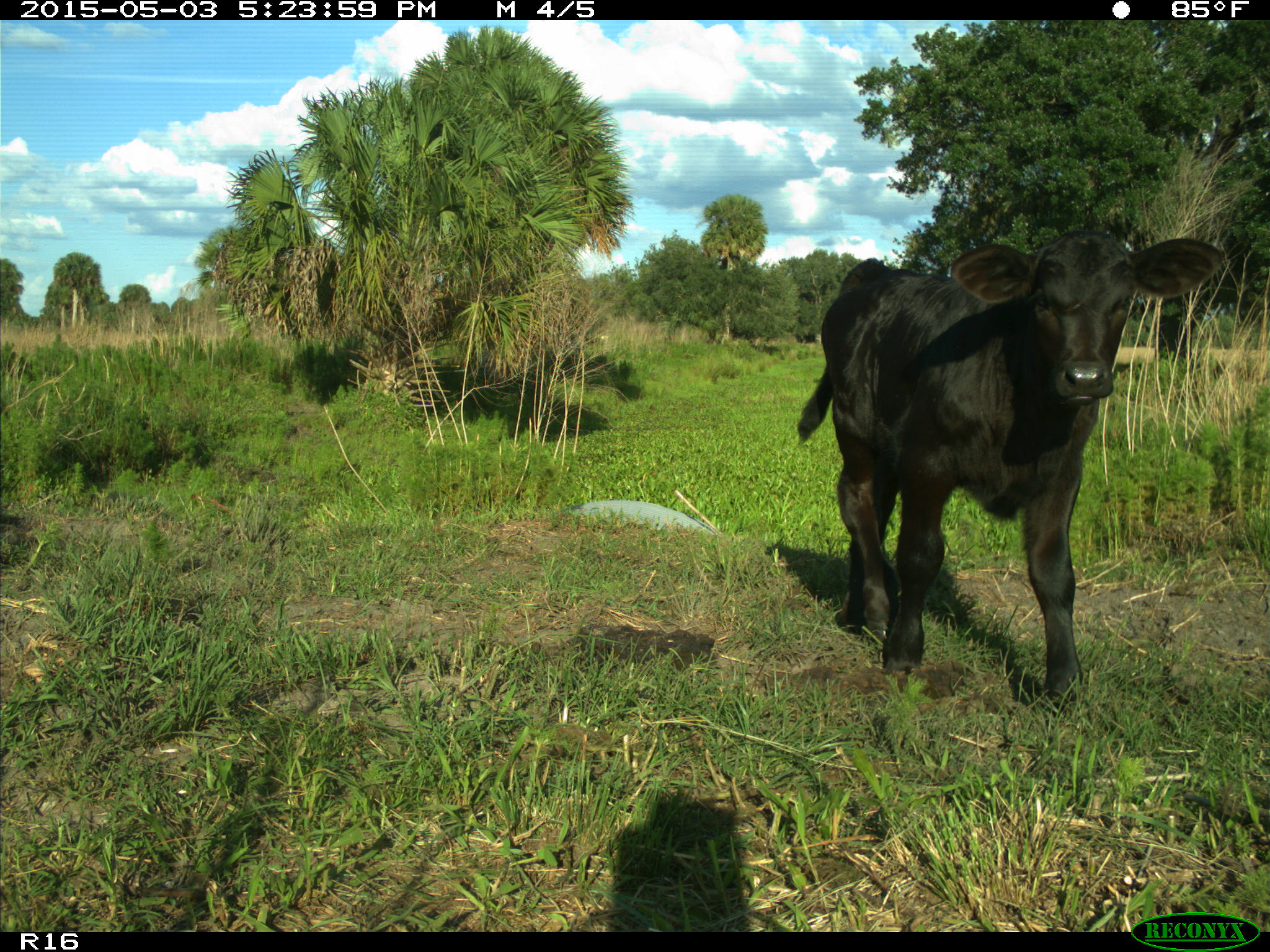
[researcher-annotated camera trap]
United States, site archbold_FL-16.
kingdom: Animalia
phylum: Chordata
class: Mammalia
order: Artiodactyla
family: Bovidae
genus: Bos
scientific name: Bos taurus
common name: domestic cow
Bos taurus (domestic cow).